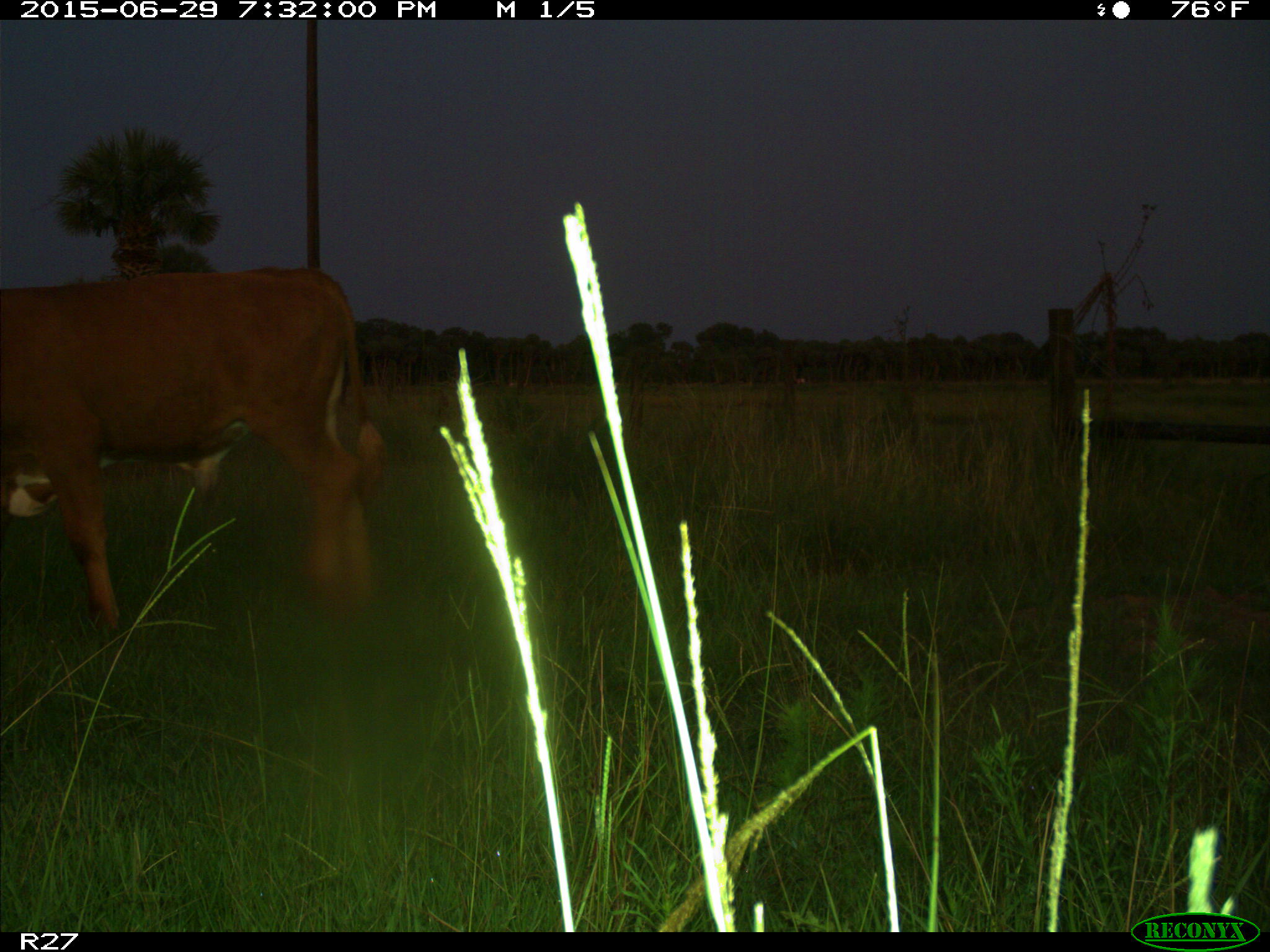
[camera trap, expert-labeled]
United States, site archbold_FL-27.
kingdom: Animalia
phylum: Chordata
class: Mammalia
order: Artiodactyla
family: Bovidae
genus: Bos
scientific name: Bos taurus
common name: domestic cow